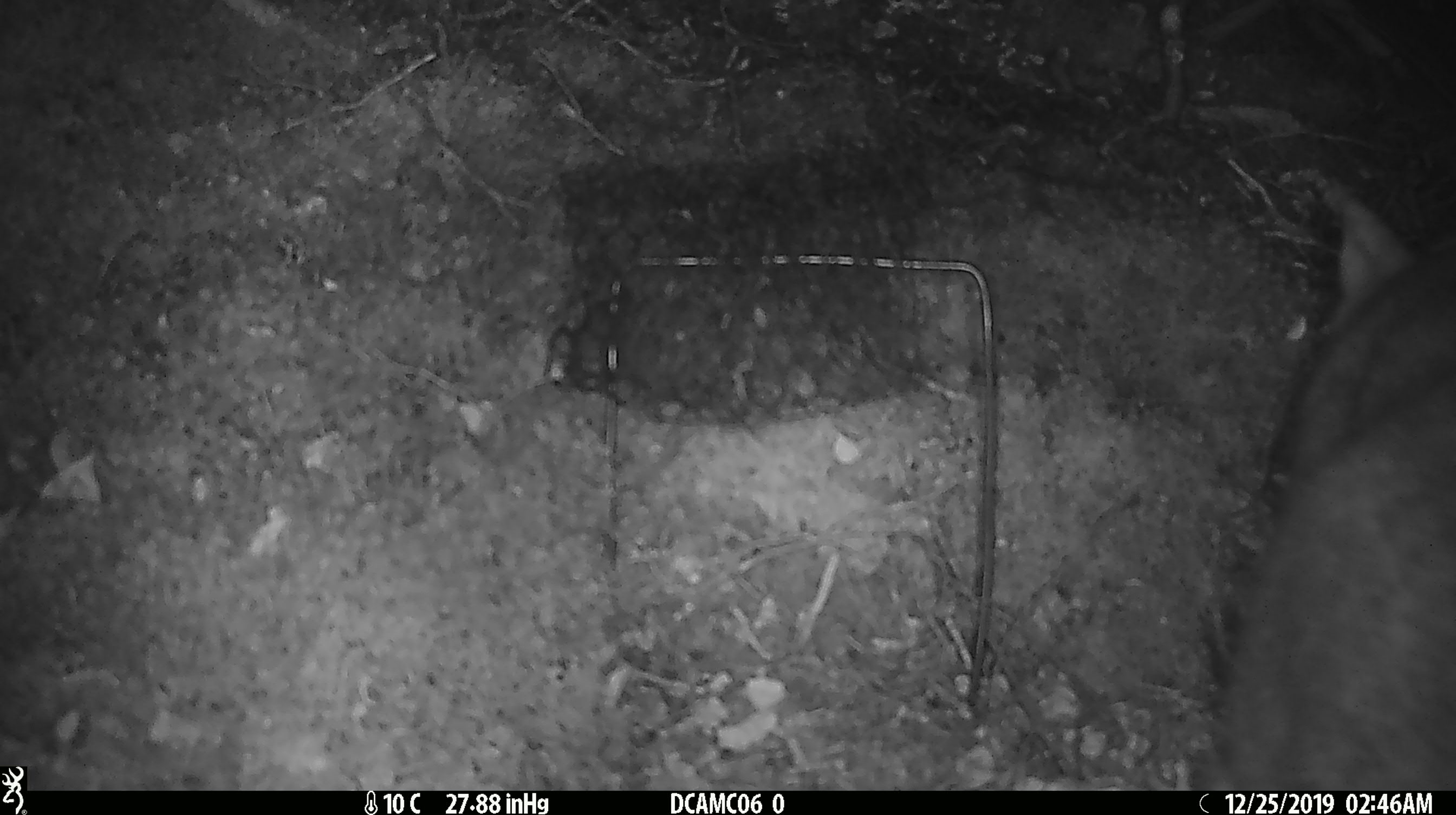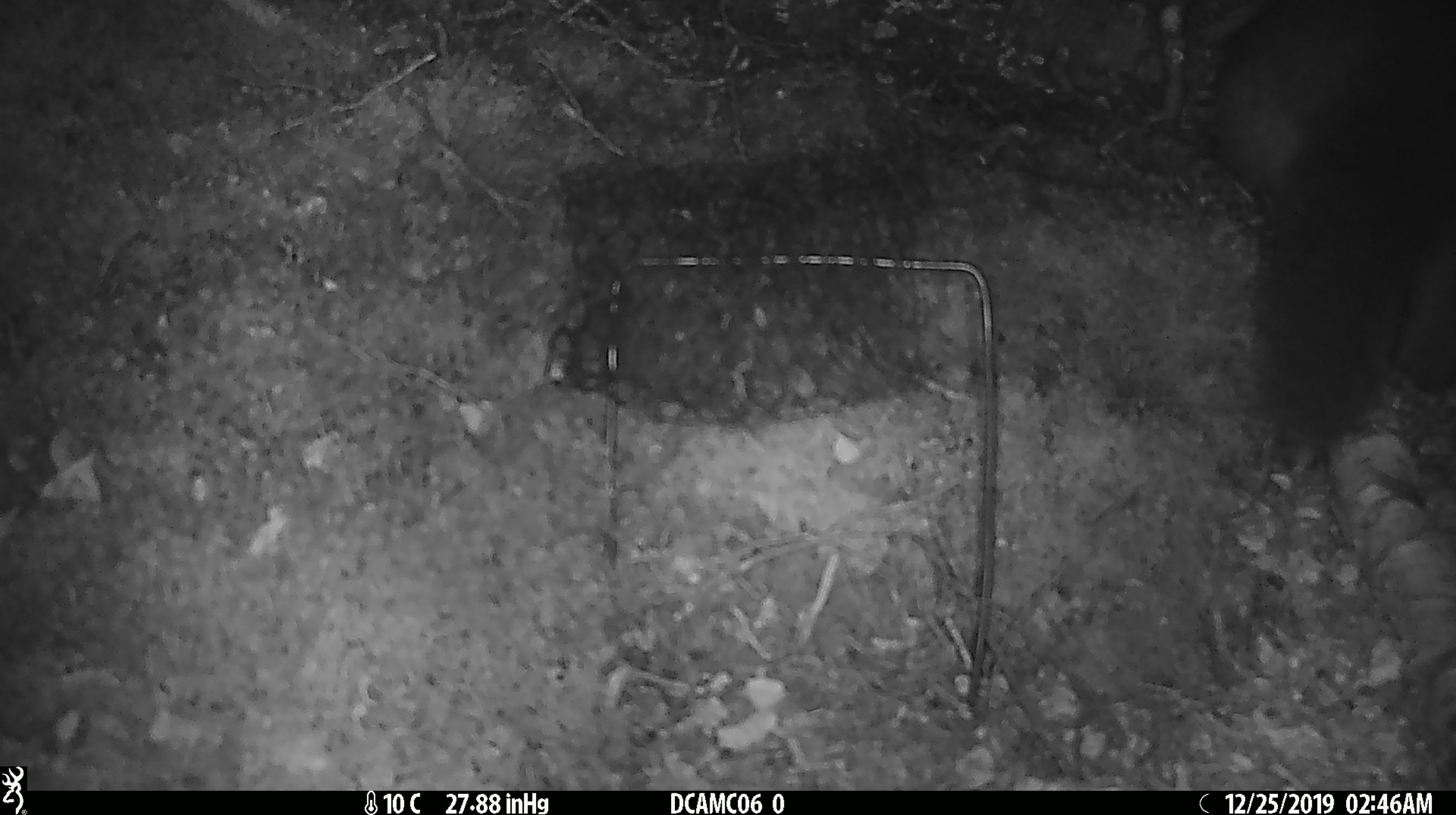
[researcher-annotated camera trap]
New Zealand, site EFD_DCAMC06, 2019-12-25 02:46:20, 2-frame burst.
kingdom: Animalia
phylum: Chordata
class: Mammalia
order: Diprotodontia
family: Phalangeridae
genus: Trichosurus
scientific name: Trichosurus vulpecula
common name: common brushtail possum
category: possum